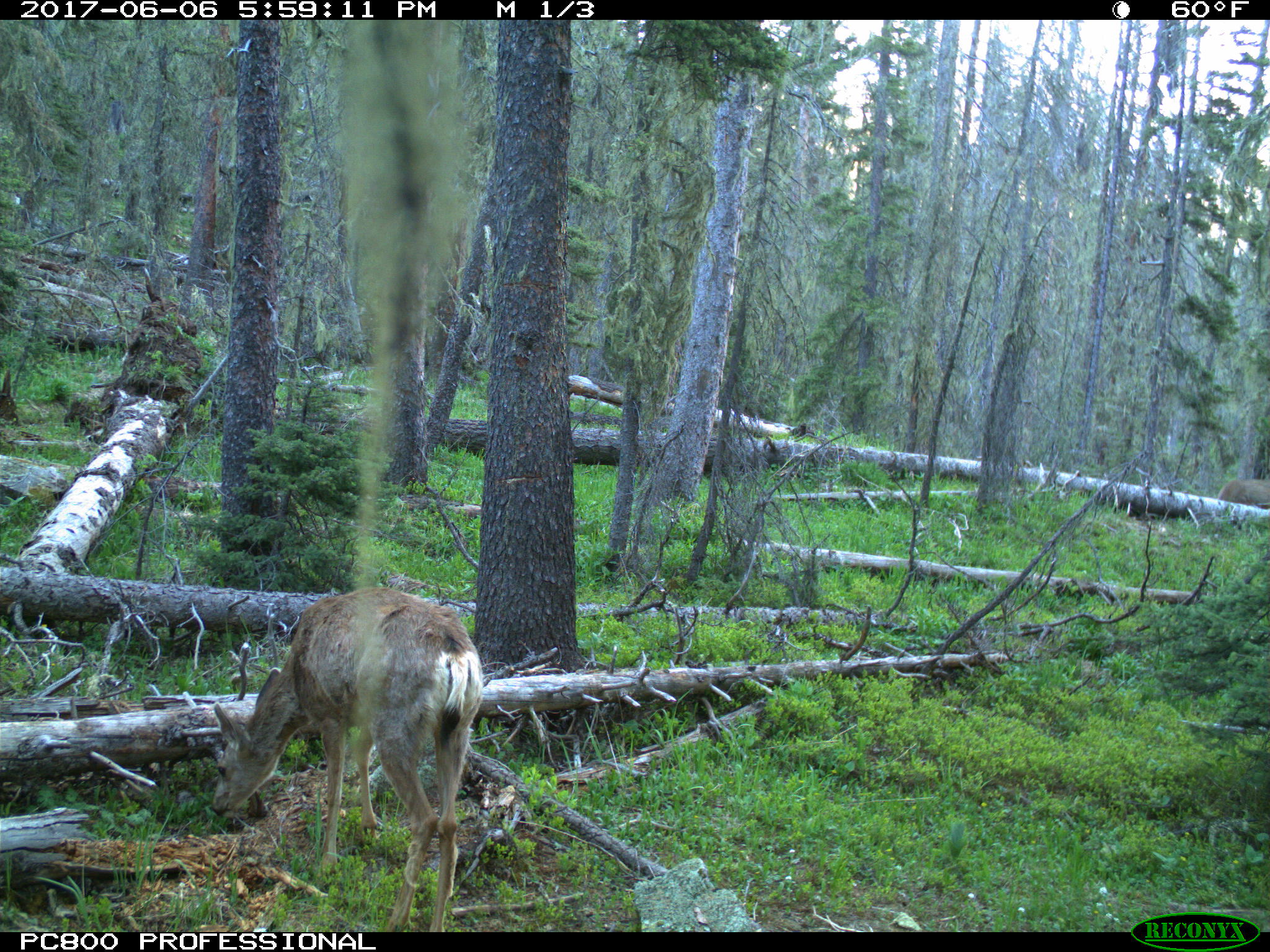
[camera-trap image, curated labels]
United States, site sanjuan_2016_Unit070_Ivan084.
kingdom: Animalia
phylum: Chordata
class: Mammalia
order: Artiodactyla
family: Cervidae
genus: Odocoileus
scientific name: Odocoileus hemionus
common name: mule deer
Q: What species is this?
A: Odocoileus hemionus (mule deer).